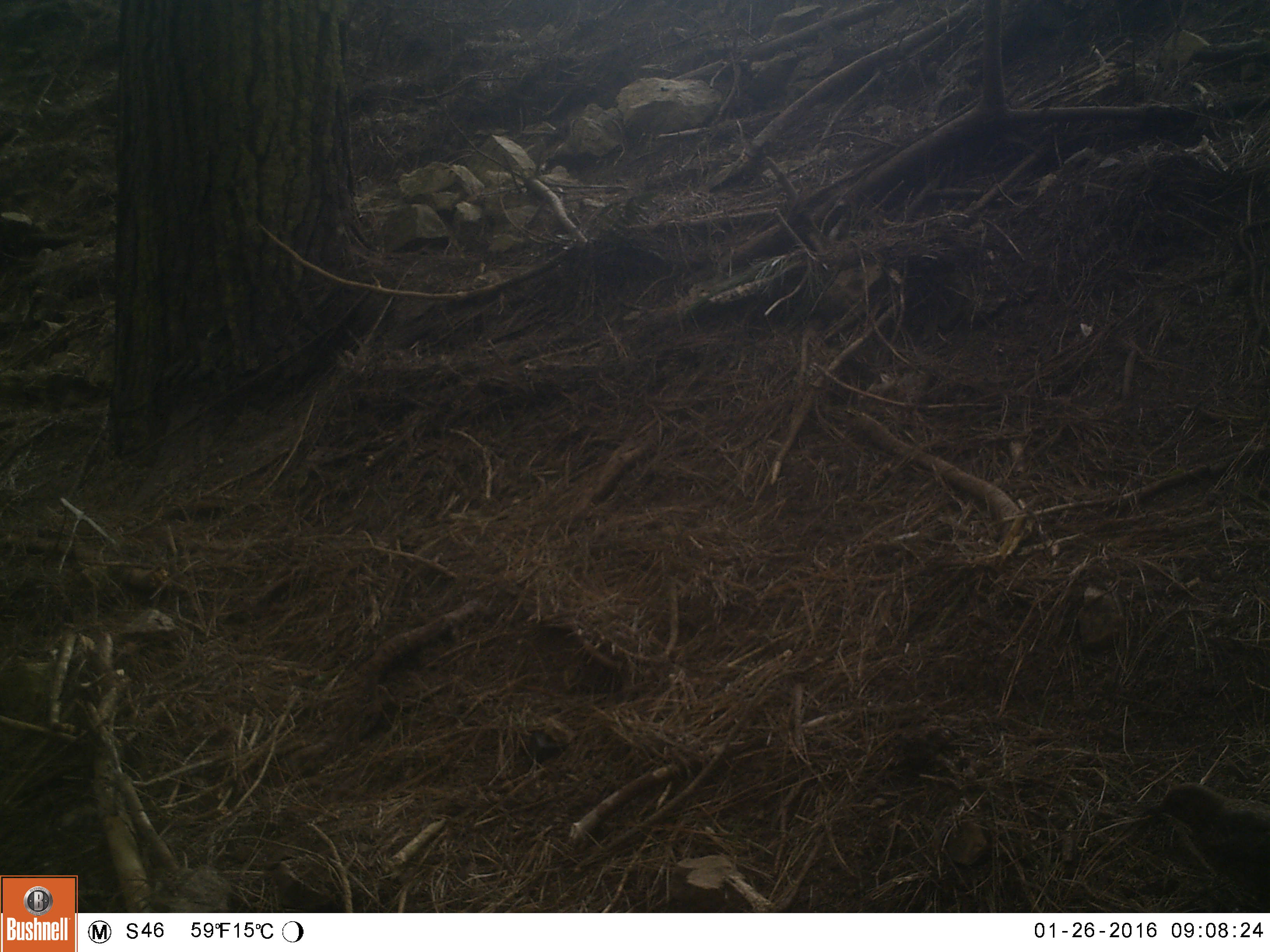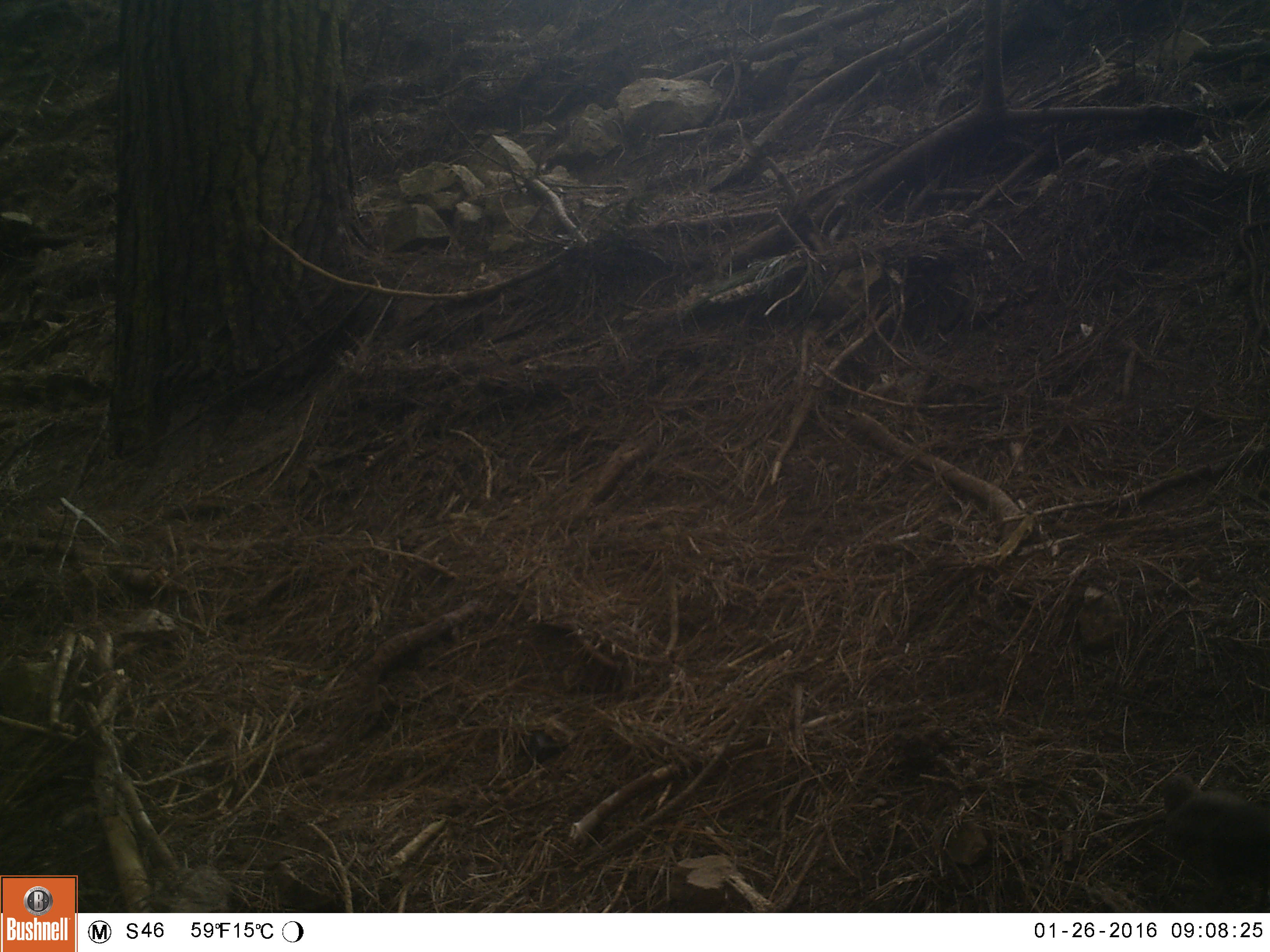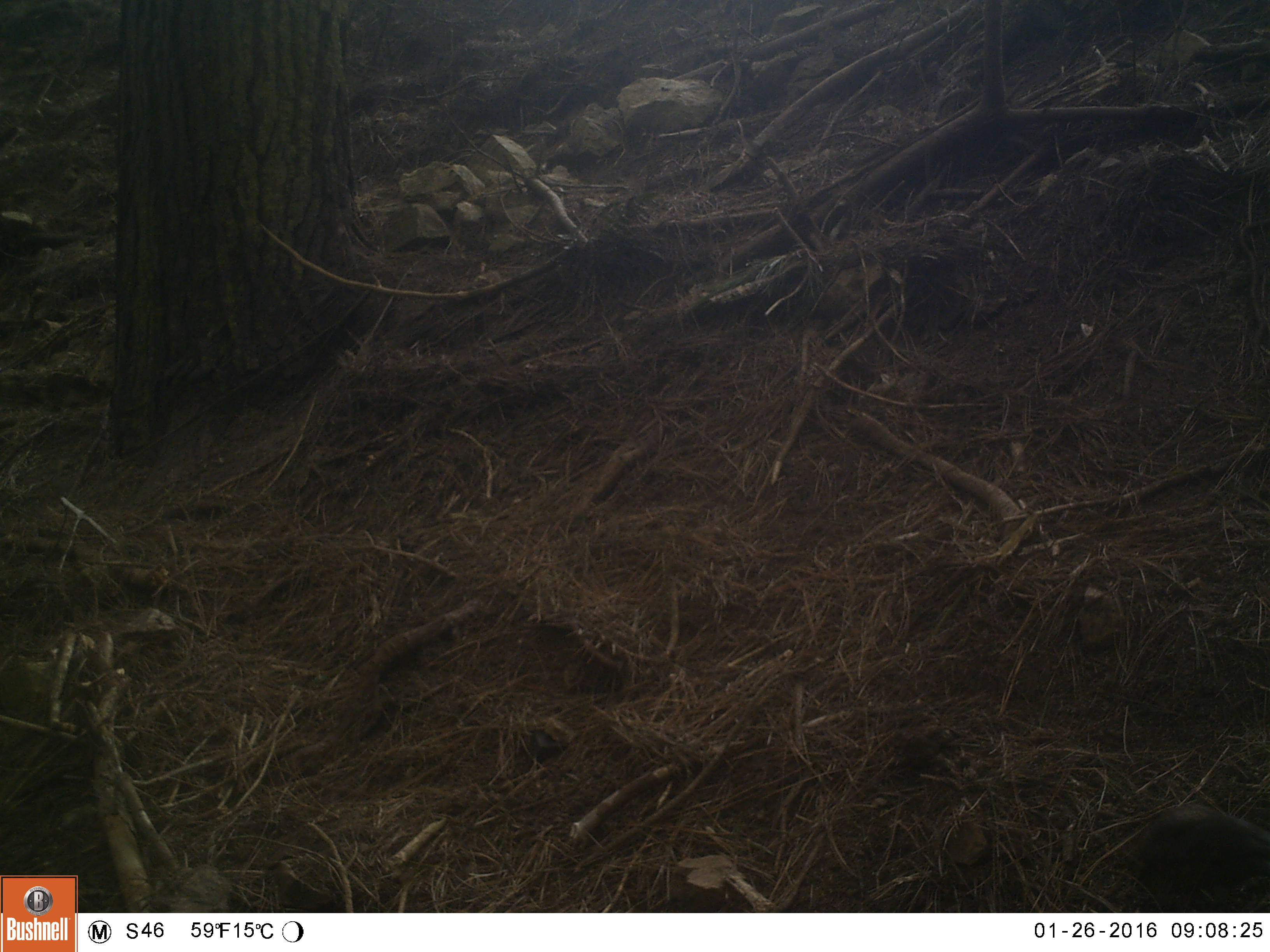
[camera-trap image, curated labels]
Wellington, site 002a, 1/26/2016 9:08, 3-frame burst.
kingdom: Animalia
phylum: Chordata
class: Aves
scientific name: Aves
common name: bird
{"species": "bird (Aves)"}